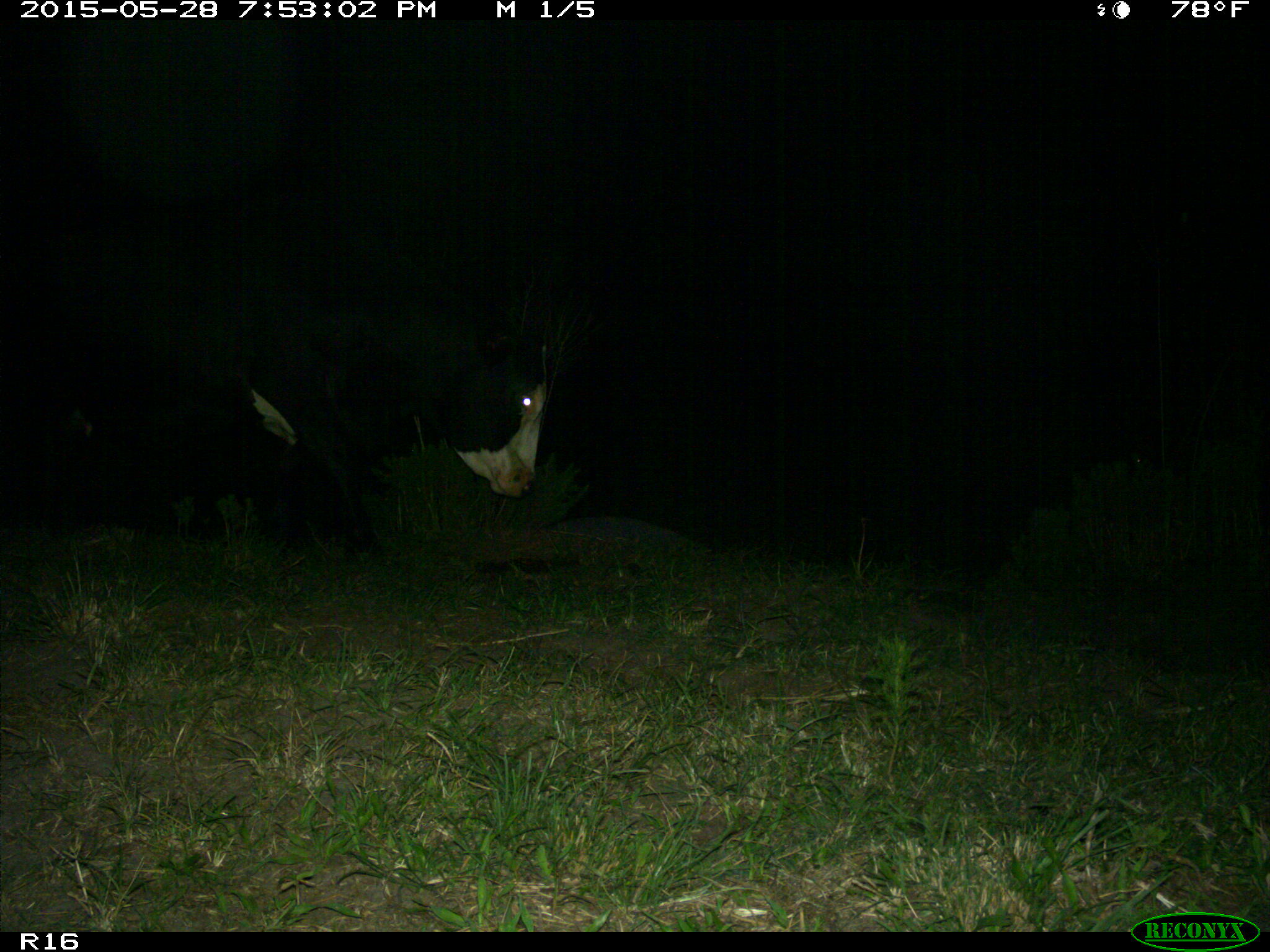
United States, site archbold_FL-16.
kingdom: Animalia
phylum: Chordata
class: Mammalia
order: Artiodactyla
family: Bovidae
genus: Bos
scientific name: Bos taurus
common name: domestic cow